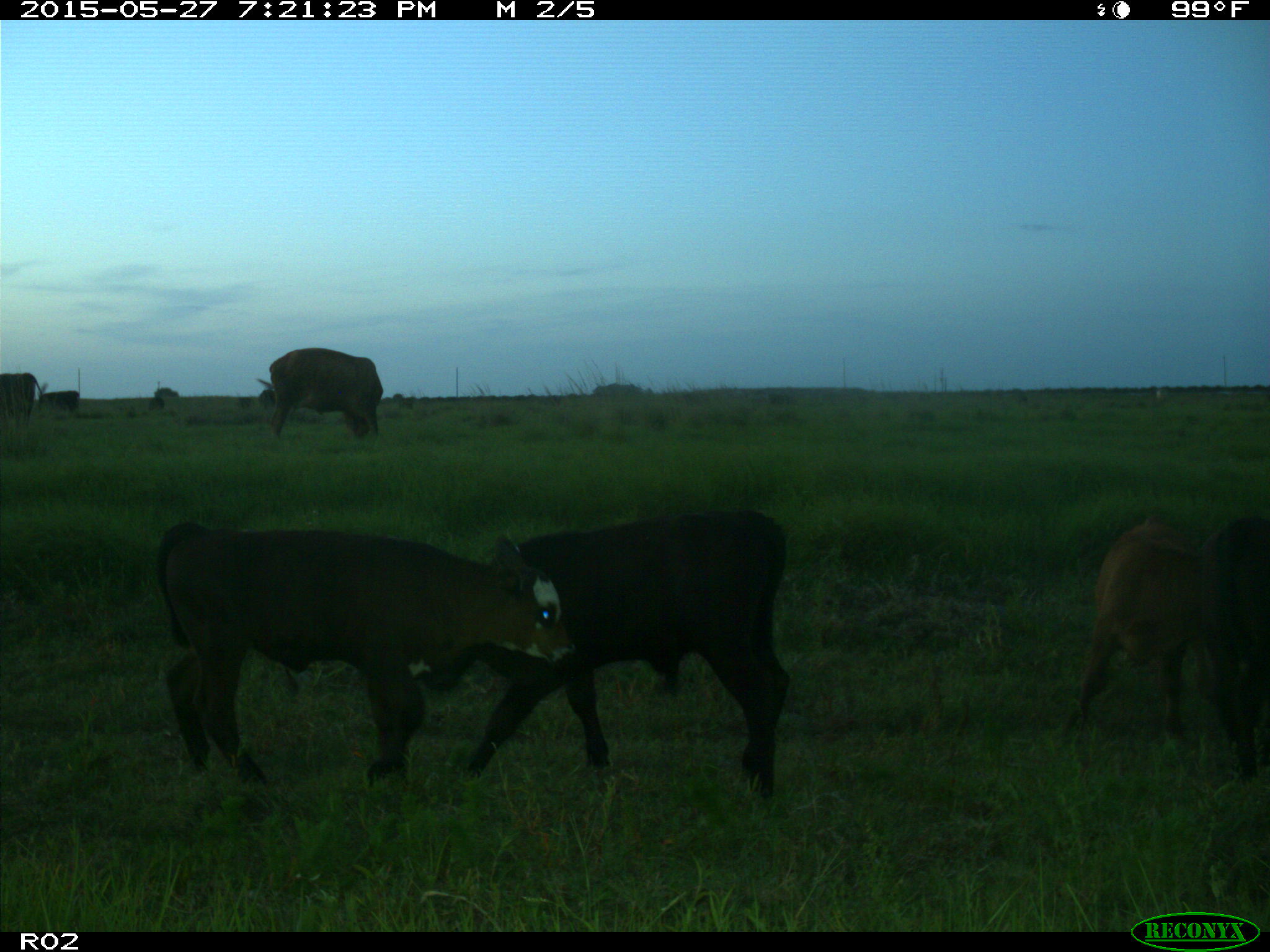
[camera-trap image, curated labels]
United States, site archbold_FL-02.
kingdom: Animalia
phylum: Chordata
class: Mammalia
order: Artiodactyla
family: Bovidae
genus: Bos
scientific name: Bos taurus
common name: domestic cow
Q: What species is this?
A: Bos taurus (domestic cow).